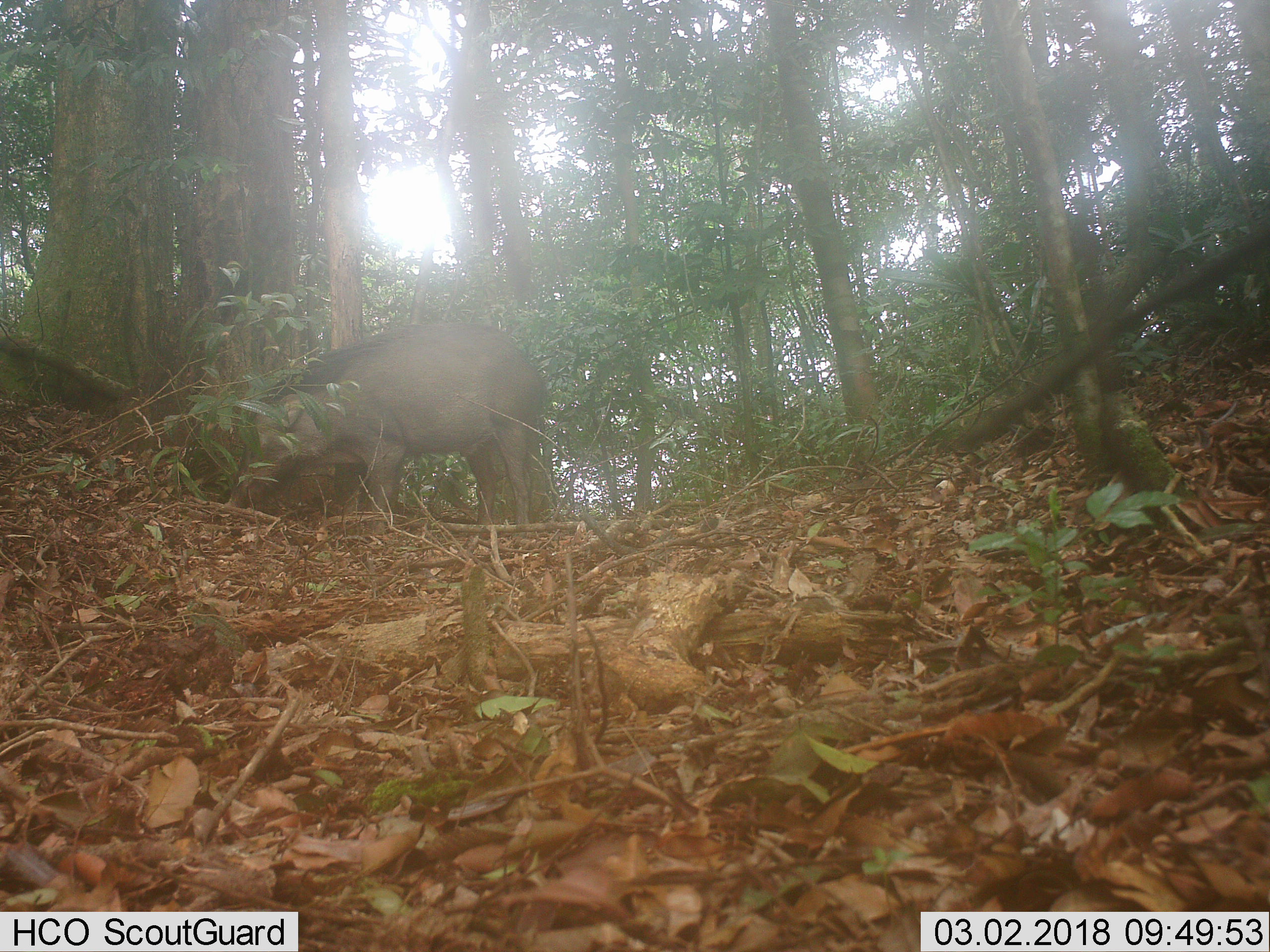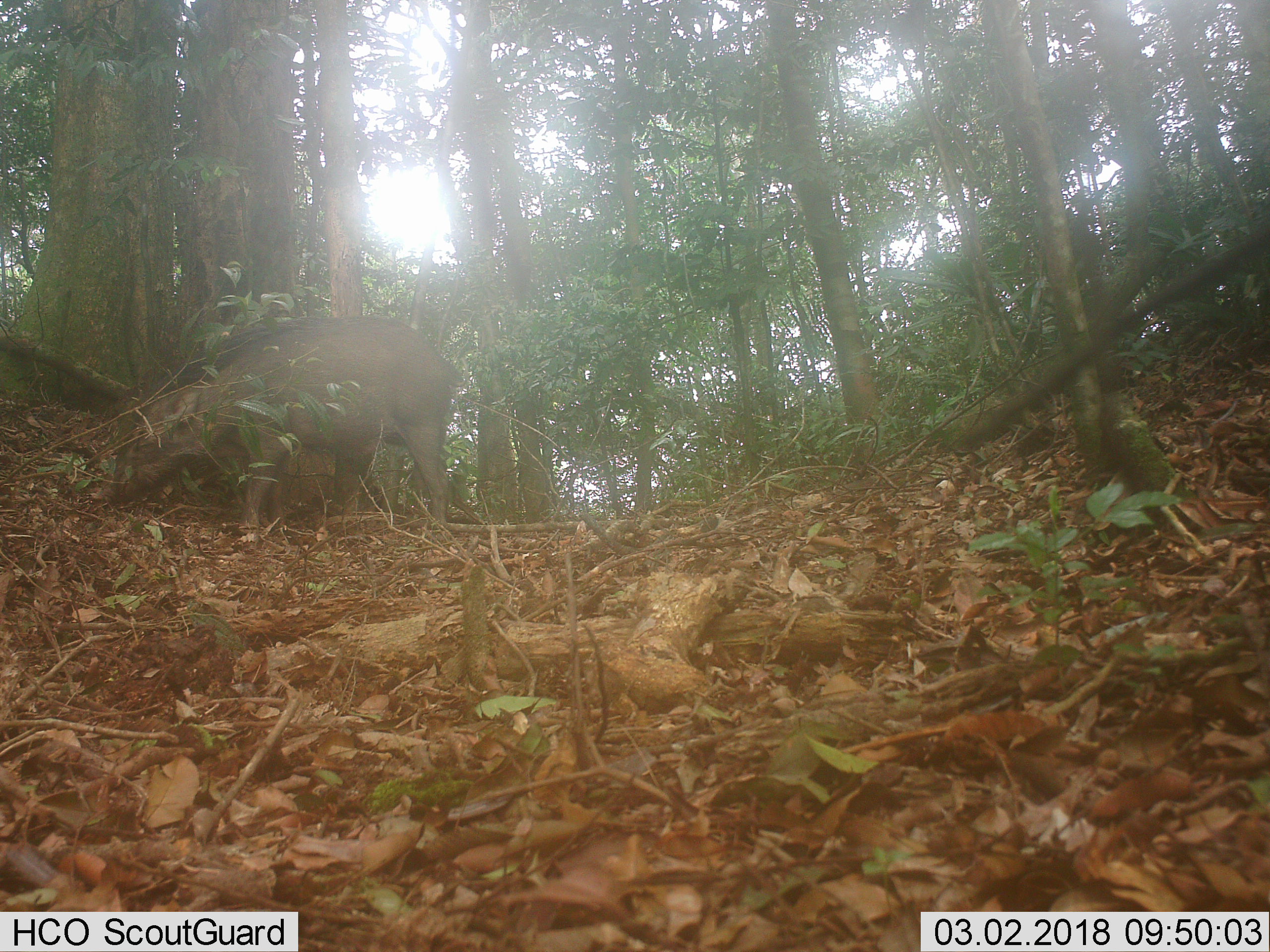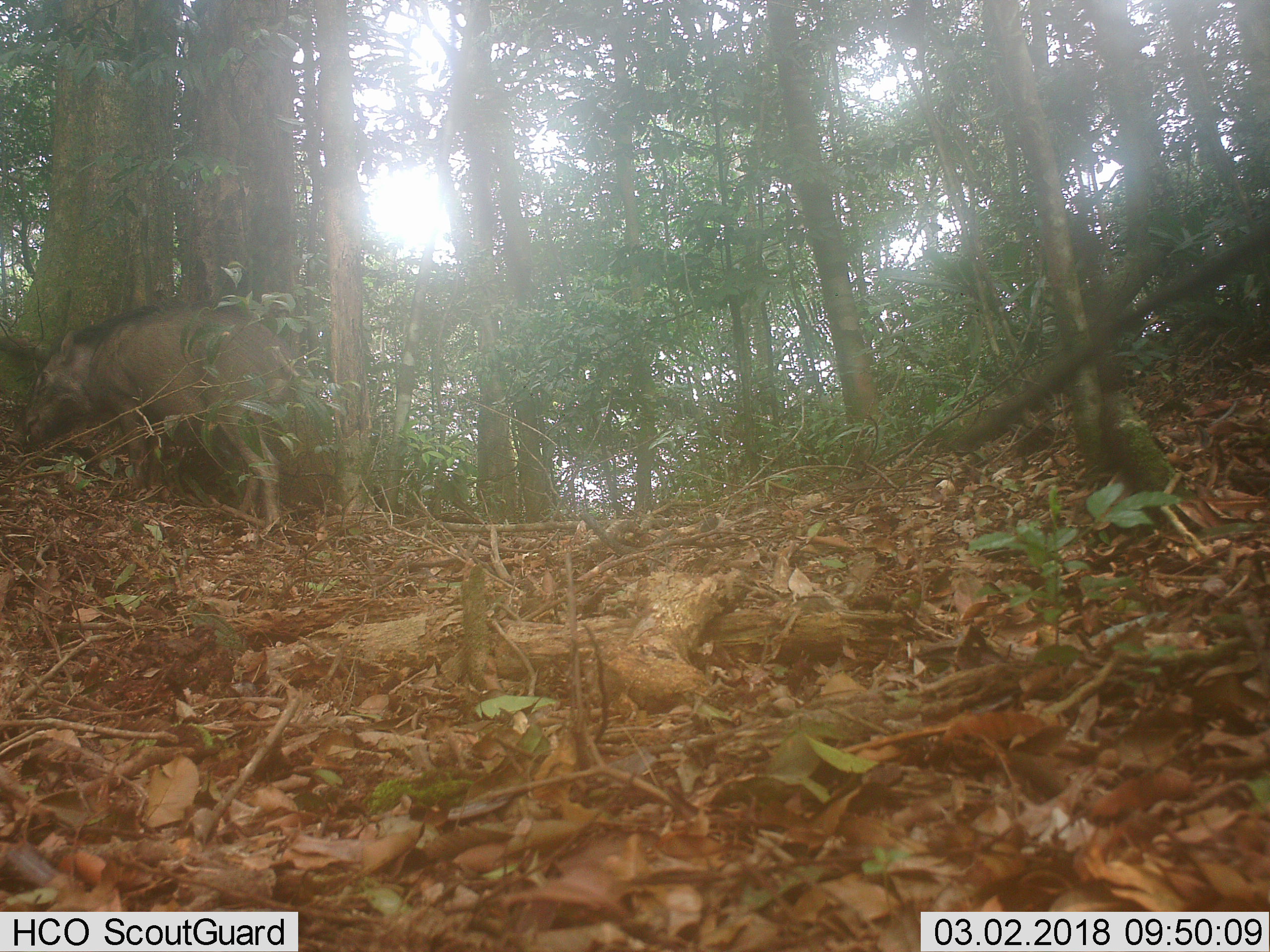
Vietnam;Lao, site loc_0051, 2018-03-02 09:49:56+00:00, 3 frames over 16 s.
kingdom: Animalia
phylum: Chordata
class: Mammalia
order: Artiodactyla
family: Suidae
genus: Sus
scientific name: Sus scrofa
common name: eurasian wild pig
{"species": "eurasian wild pig (Sus scrofa)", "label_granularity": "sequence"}